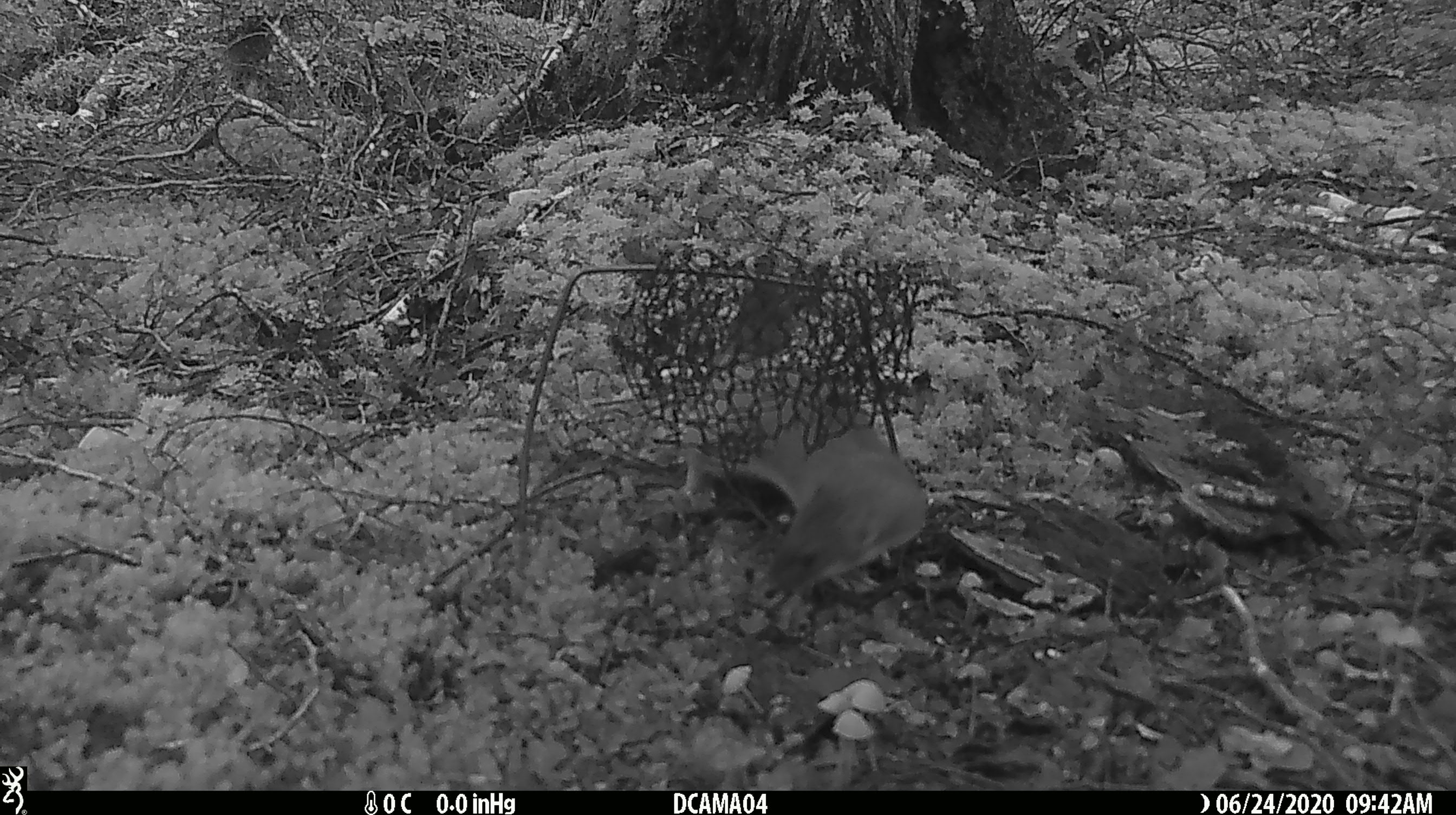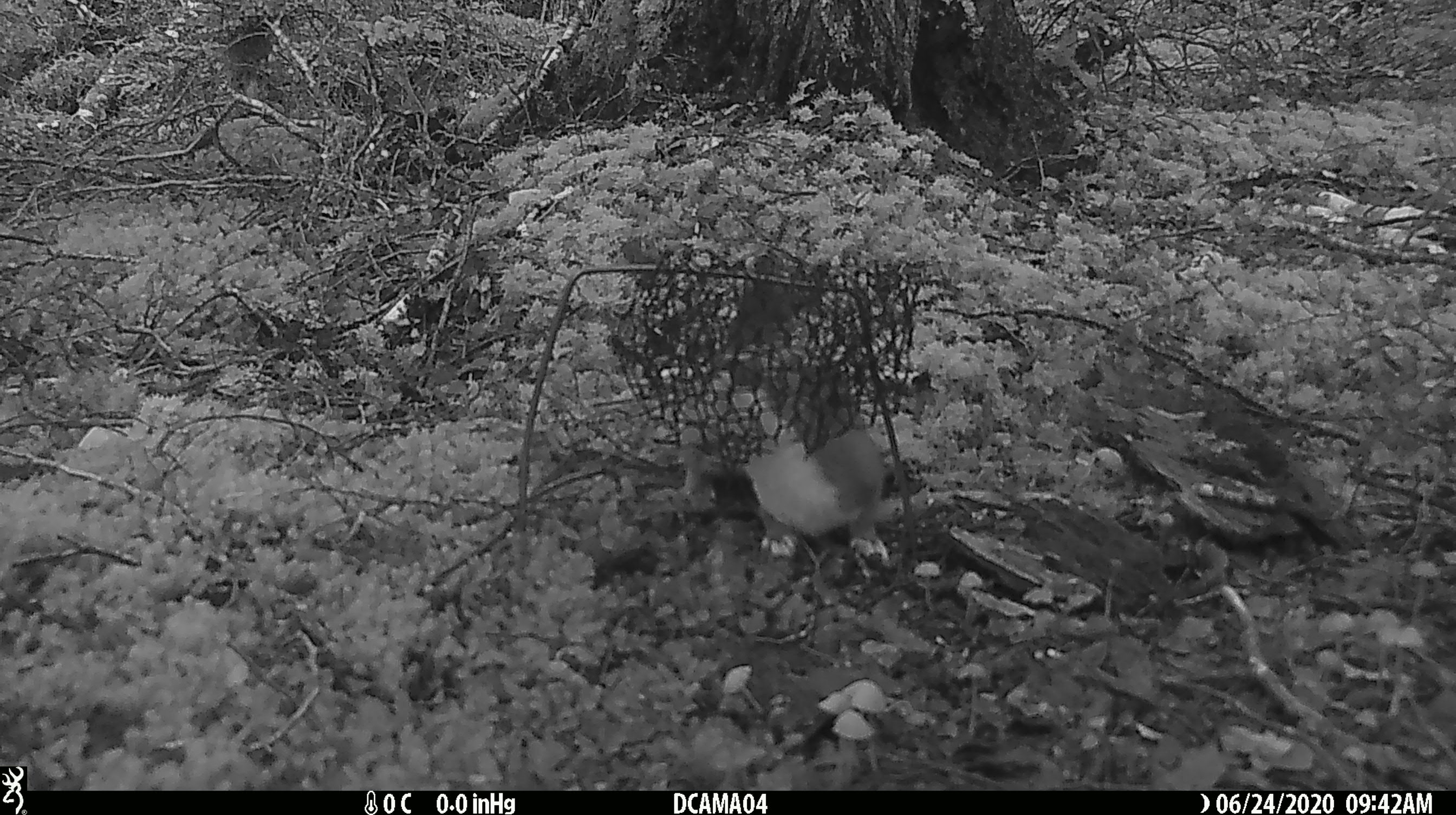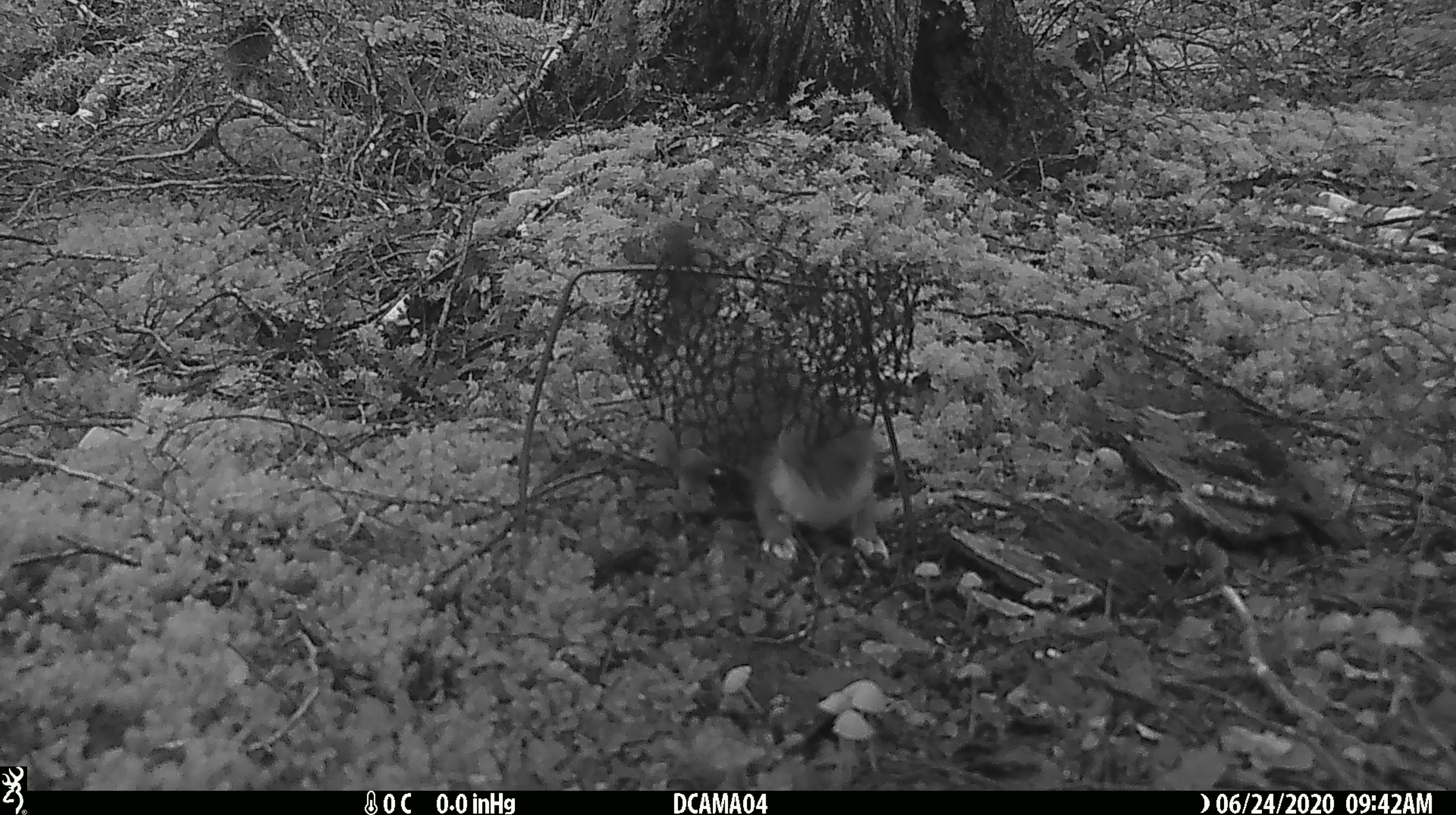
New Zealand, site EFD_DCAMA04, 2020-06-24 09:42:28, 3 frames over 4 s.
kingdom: Animalia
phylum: Chordata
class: Mammalia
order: Carnivora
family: Mustelidae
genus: Mustela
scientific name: Mustela erminea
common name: stoat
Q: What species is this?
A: Stoat (Mustela erminea).